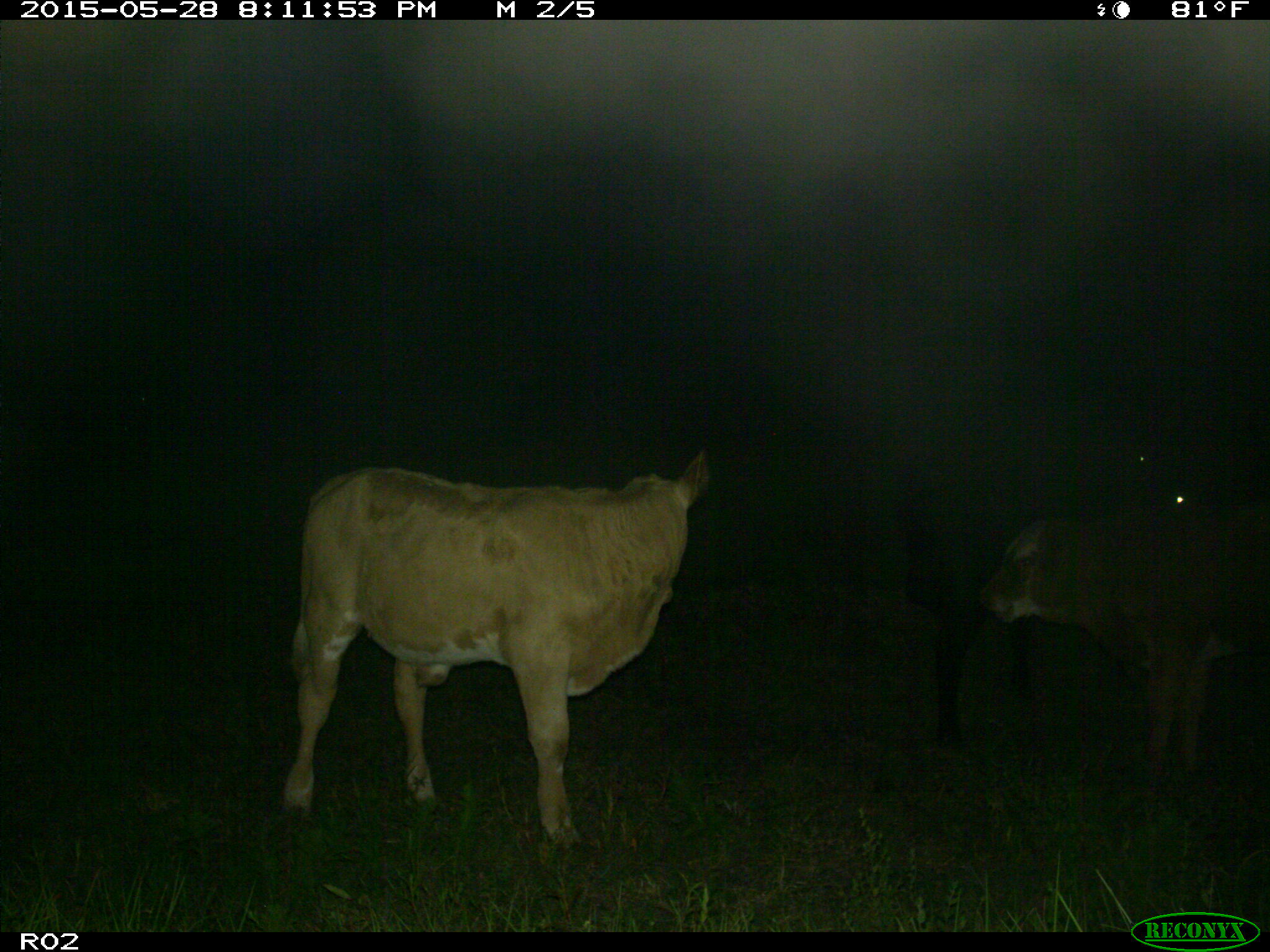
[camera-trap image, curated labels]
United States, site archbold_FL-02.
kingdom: Animalia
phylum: Chordata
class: Mammalia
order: Artiodactyla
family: Bovidae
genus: Bos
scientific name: Bos taurus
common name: domestic cow